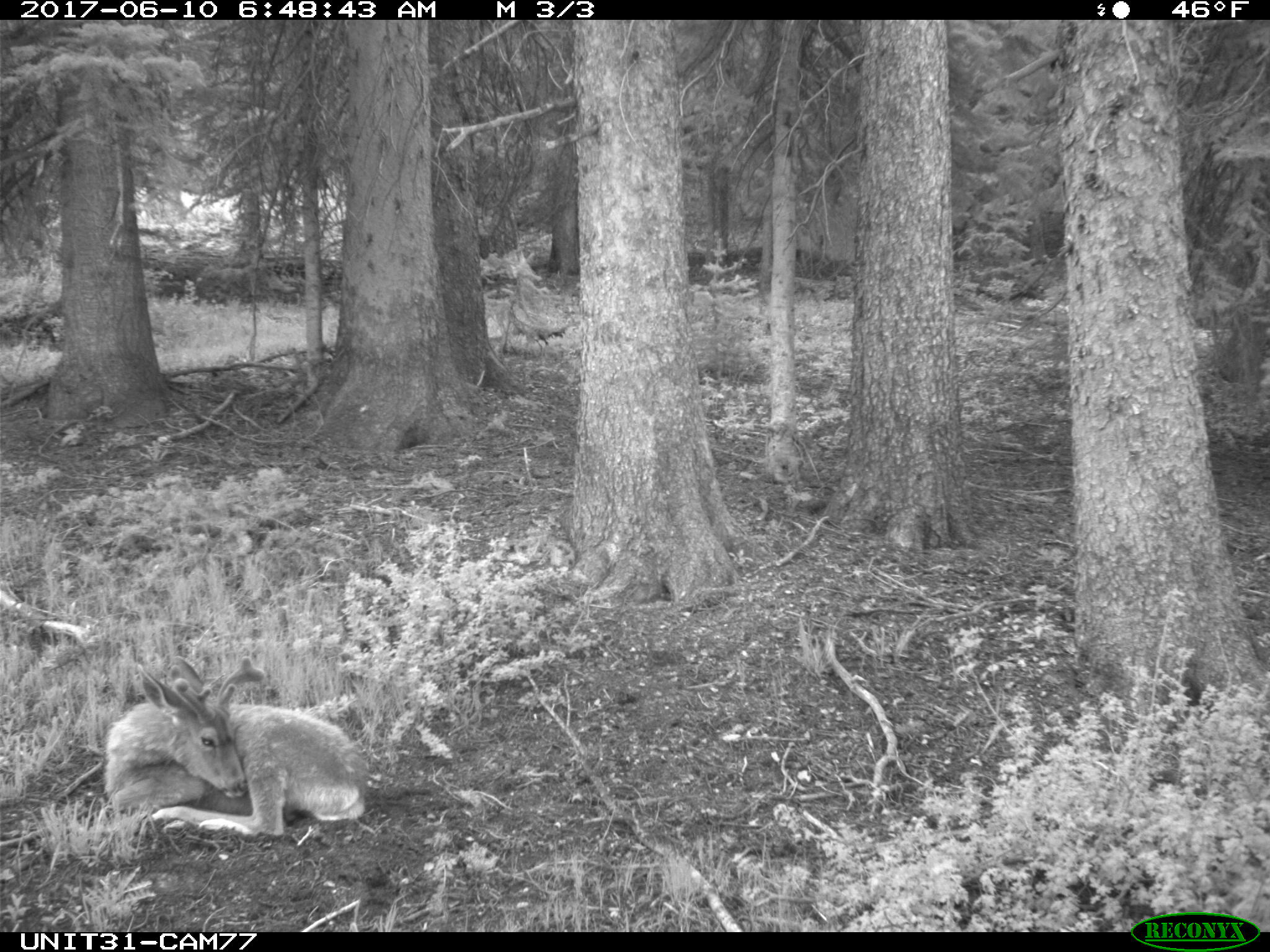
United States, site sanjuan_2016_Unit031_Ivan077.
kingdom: Animalia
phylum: Chordata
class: Mammalia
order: Artiodactyla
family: Cervidae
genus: Odocoileus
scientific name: Odocoileus hemionus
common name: mule deer